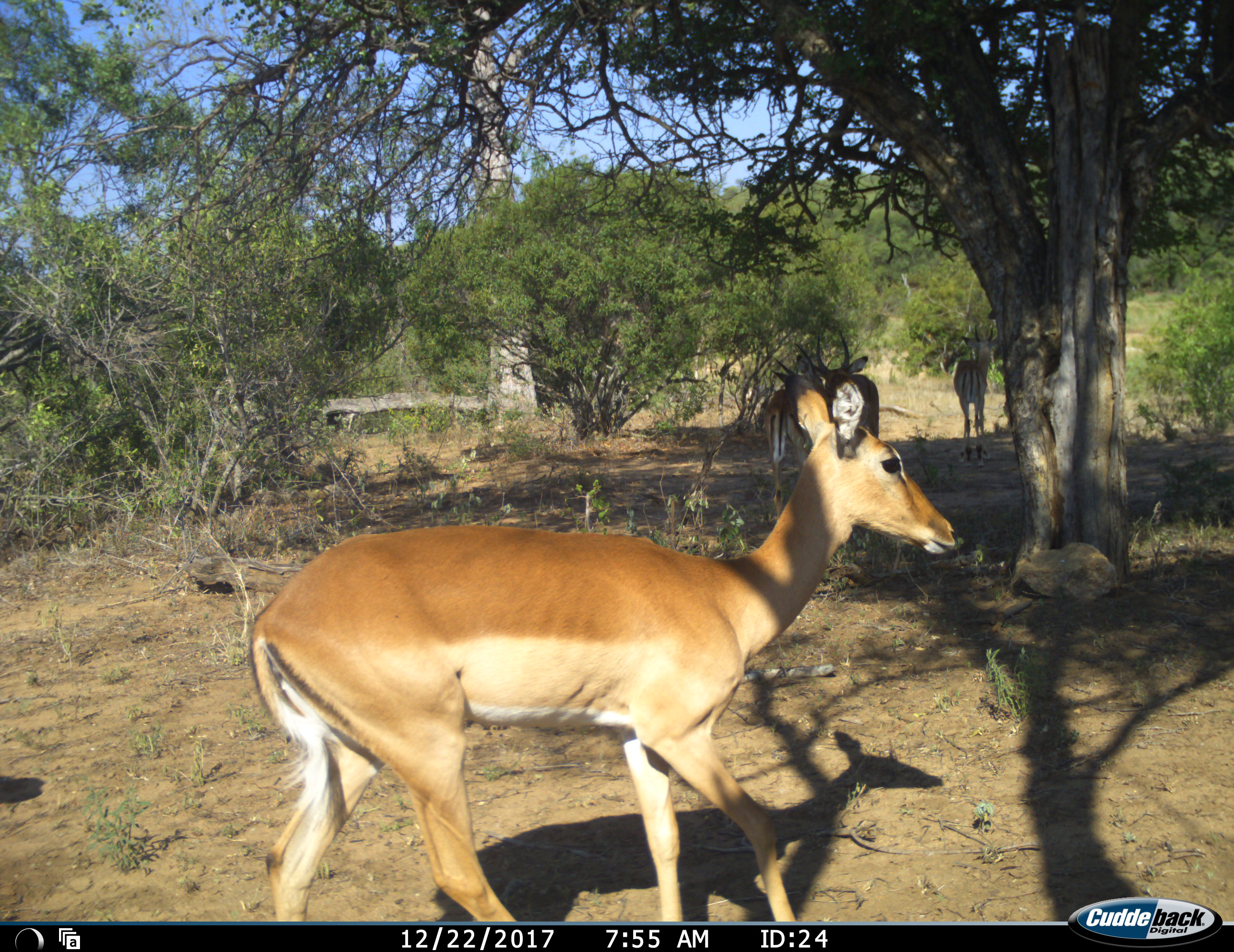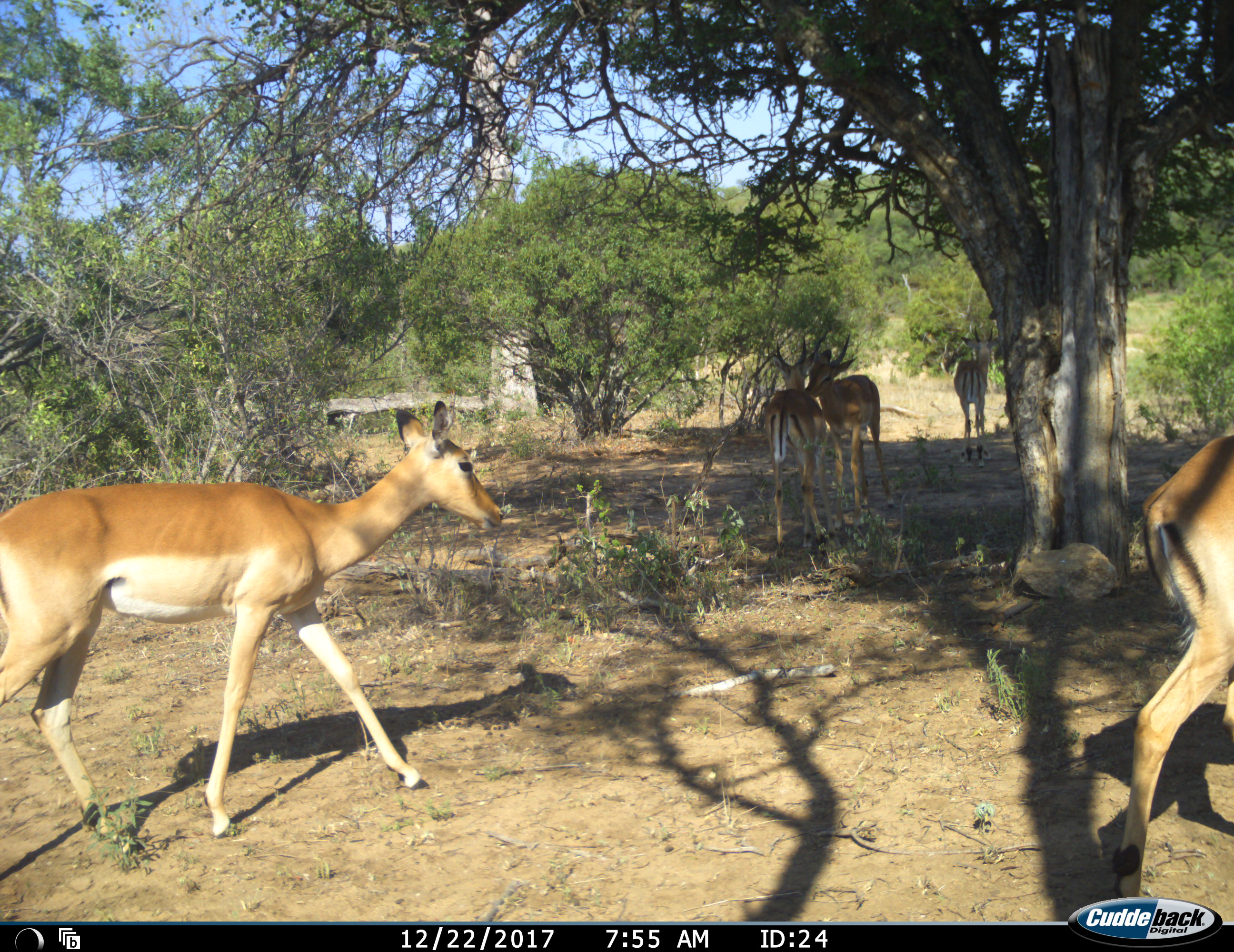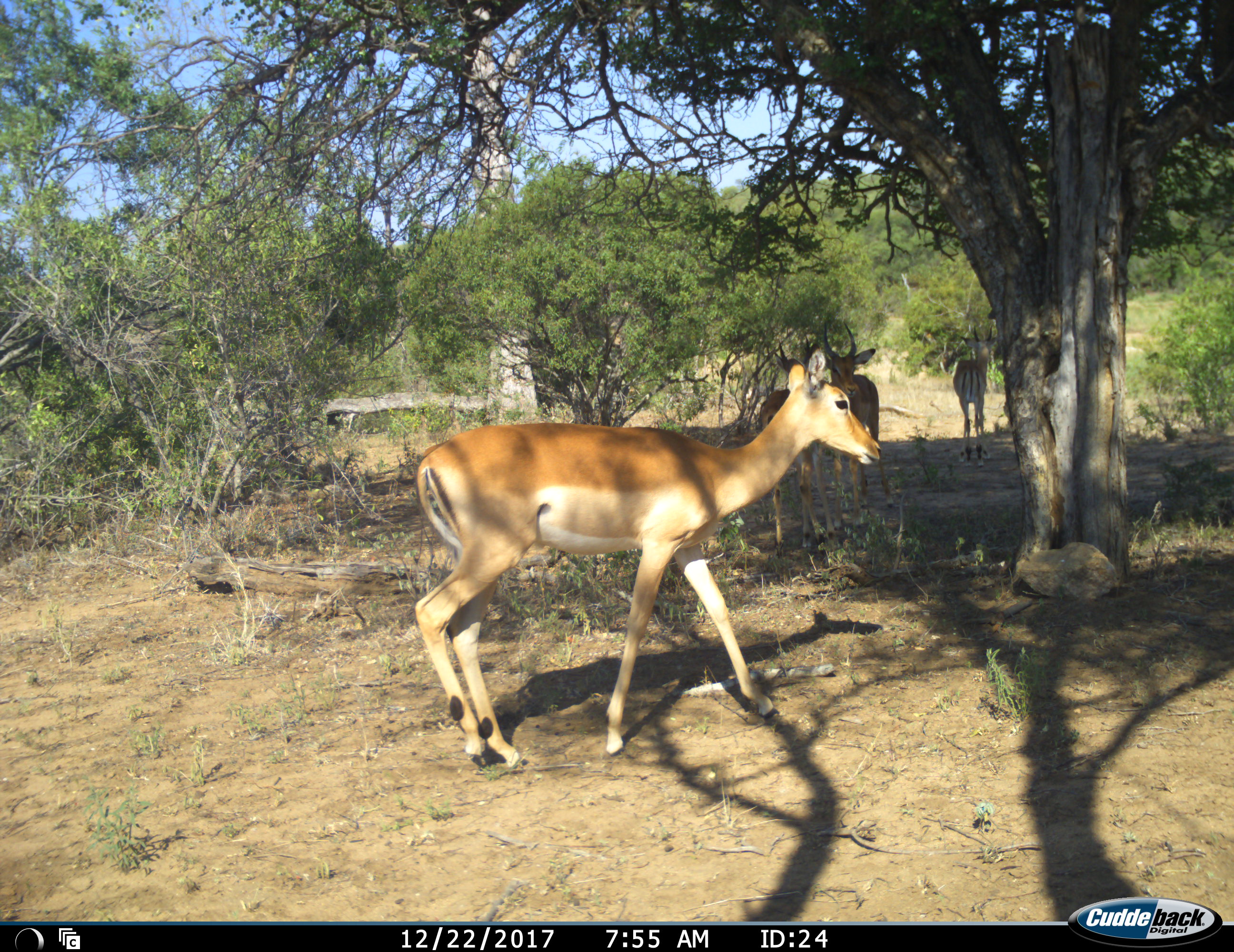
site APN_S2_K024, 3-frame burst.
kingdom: Animalia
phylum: Chordata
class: Mammalia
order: Artiodactyla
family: Bovidae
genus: Aepyceros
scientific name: Aepyceros melampus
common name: impala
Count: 5.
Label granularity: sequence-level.